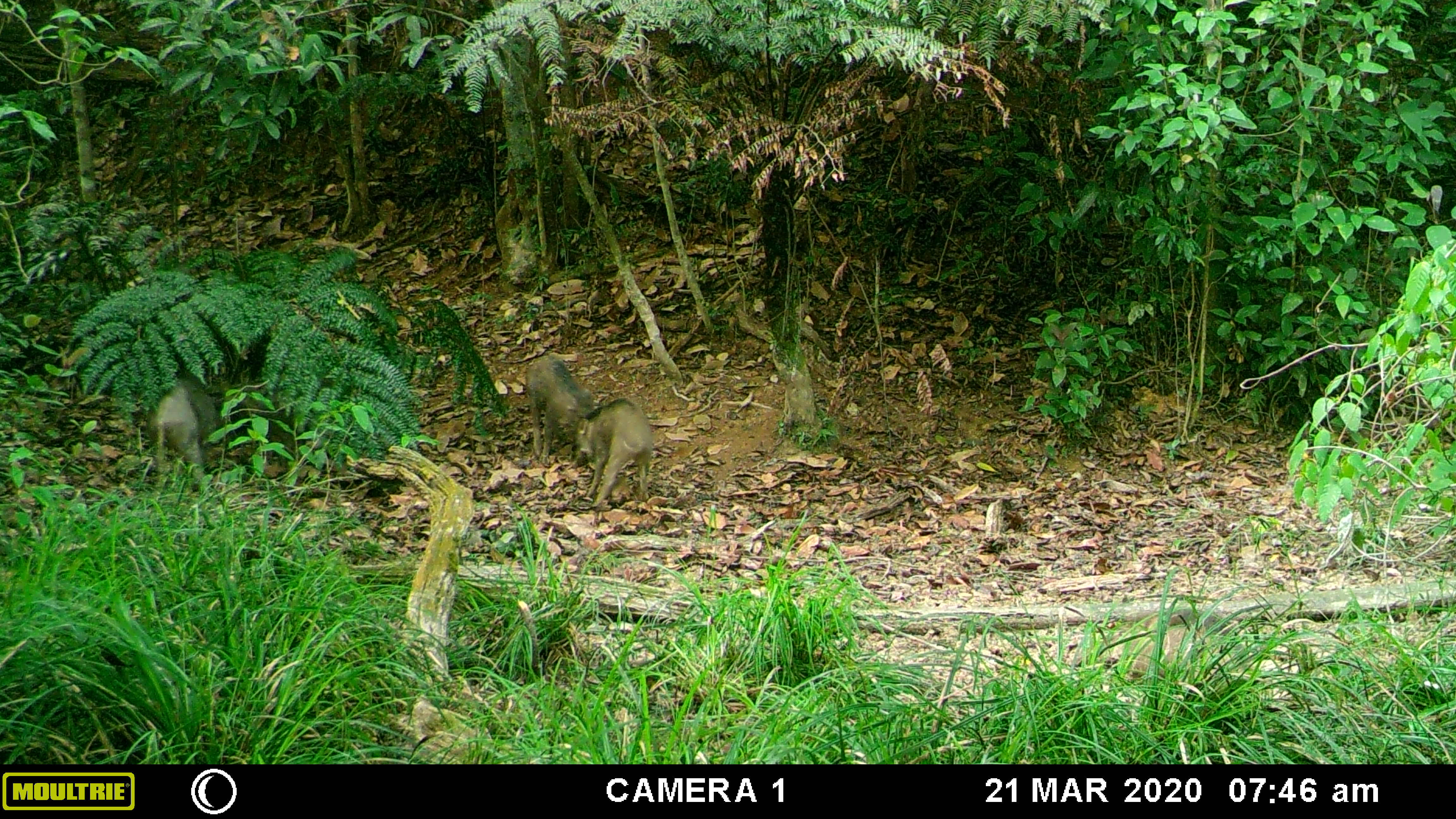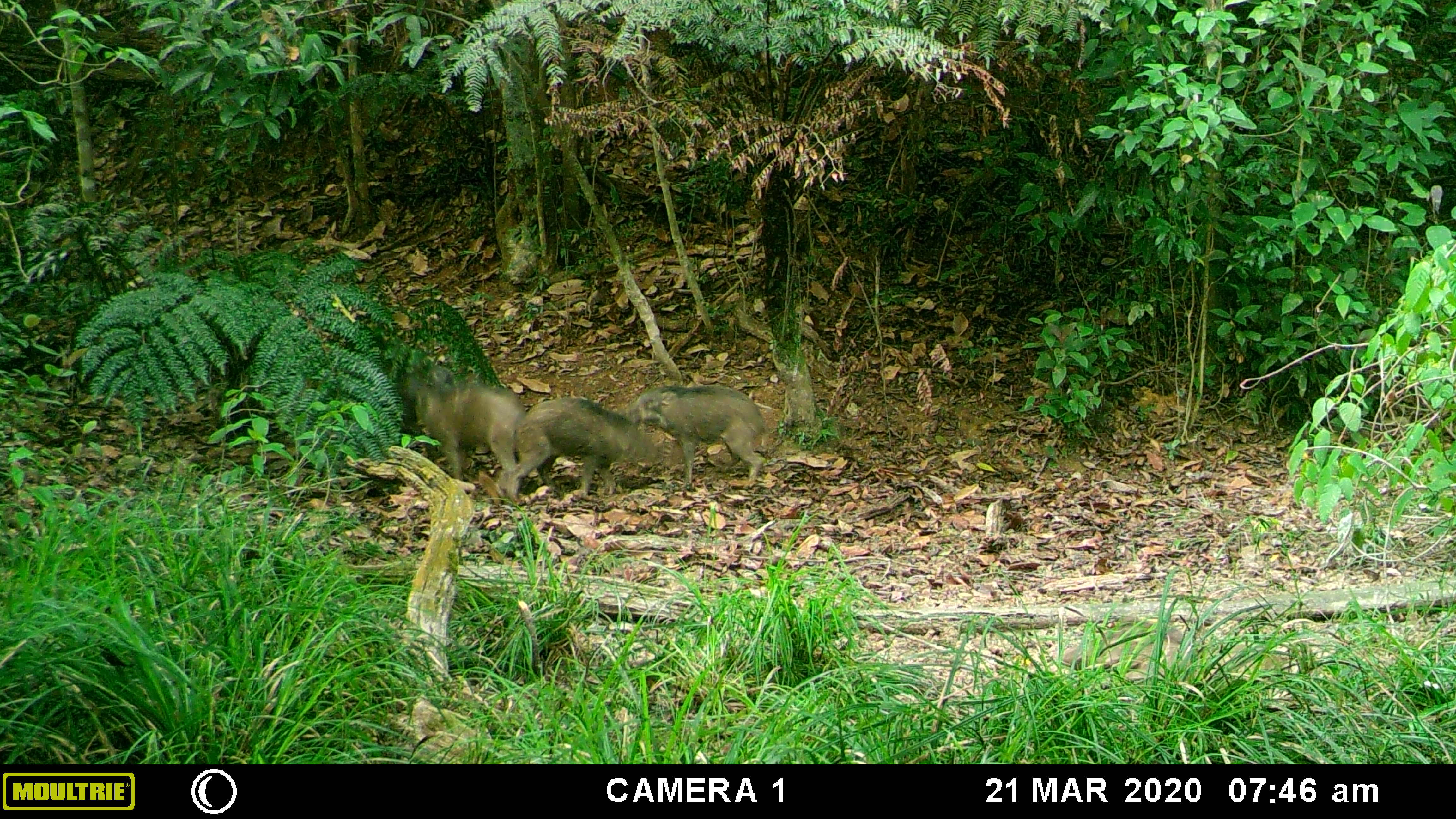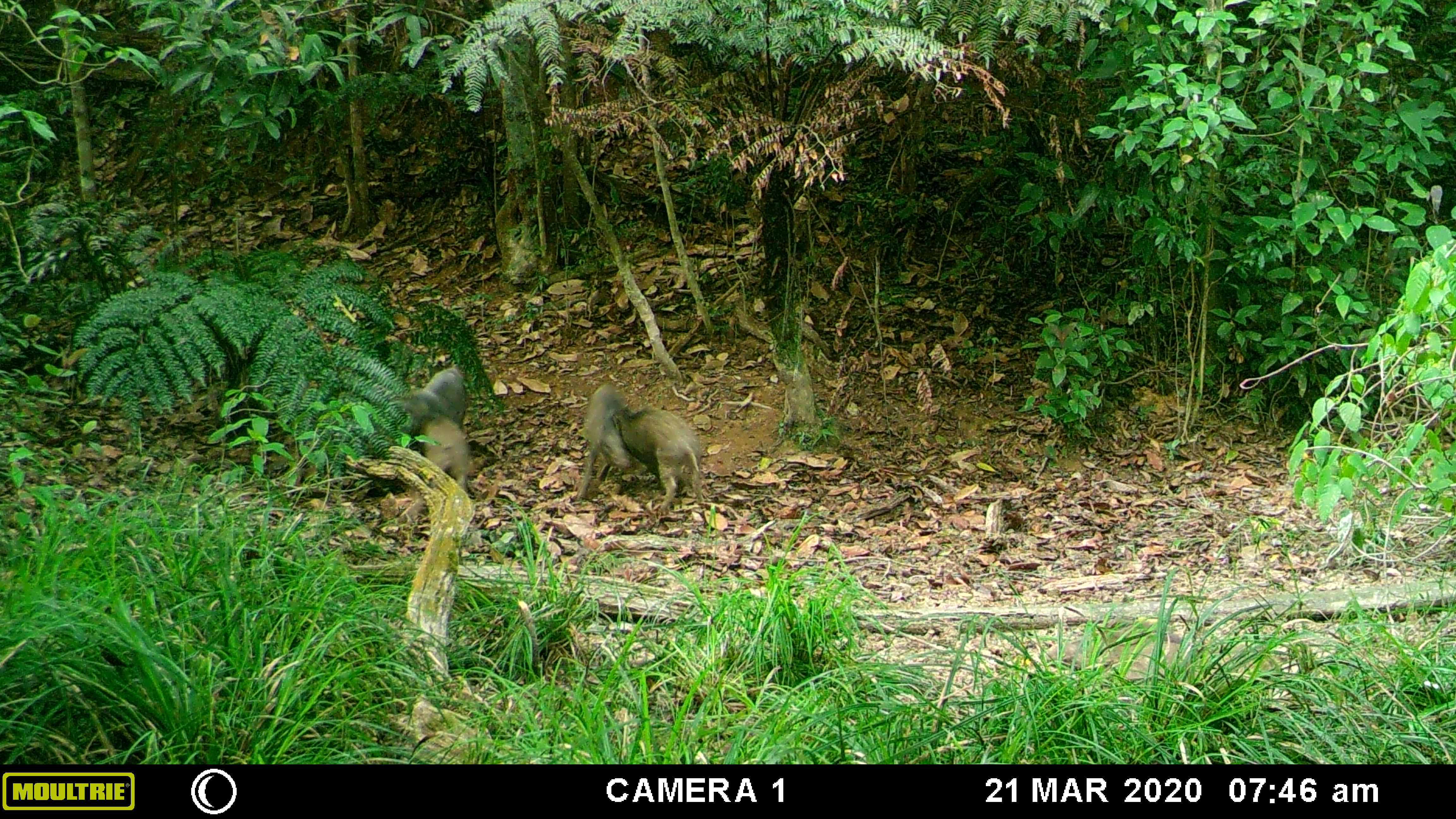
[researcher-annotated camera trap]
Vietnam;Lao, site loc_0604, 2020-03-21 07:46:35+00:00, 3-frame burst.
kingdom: Animalia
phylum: Chordata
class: Mammalia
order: Artiodactyla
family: Suidae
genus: Sus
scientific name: Sus scrofa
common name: eurasian wild pig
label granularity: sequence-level